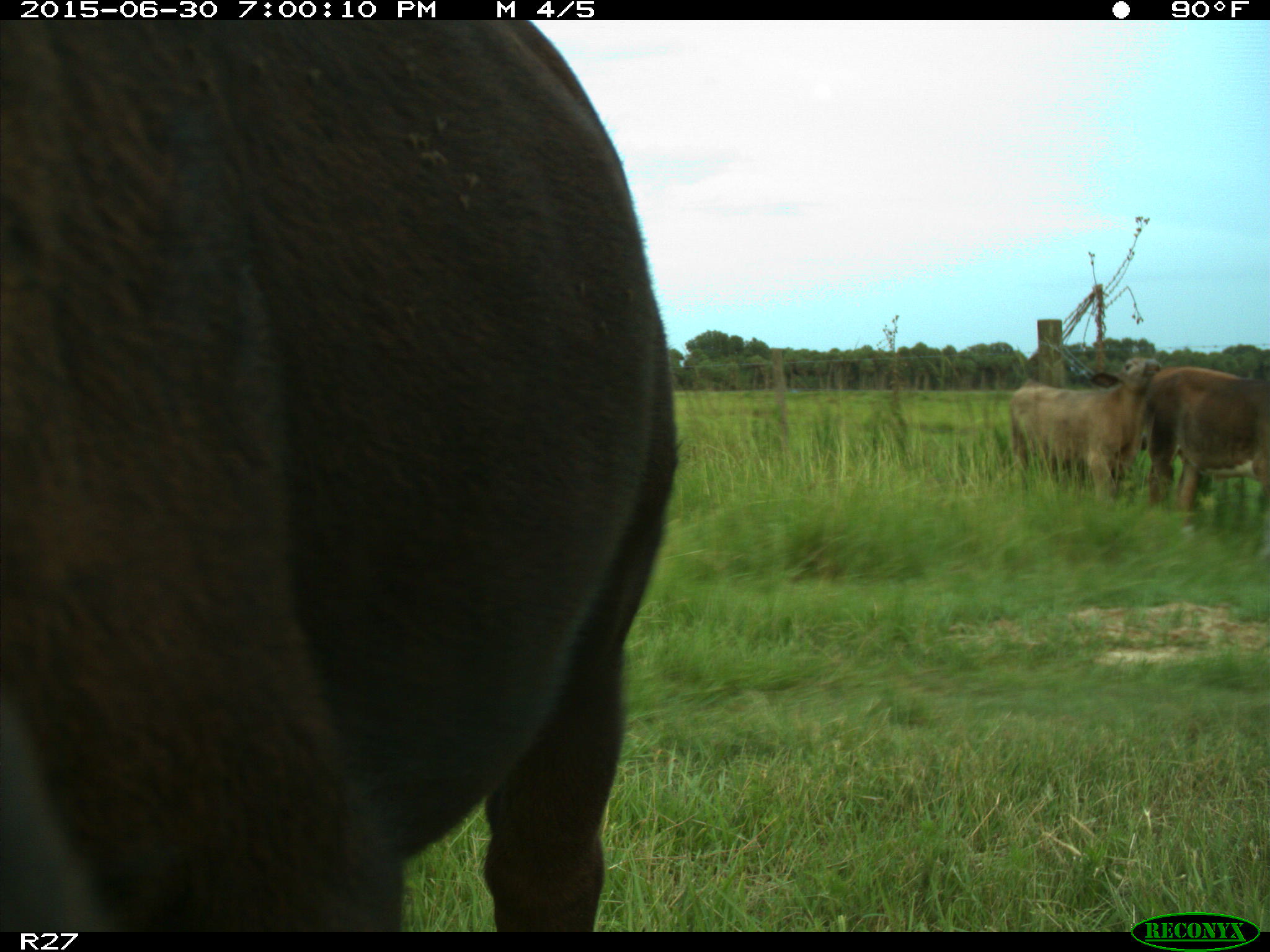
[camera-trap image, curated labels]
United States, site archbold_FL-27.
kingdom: Animalia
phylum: Chordata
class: Mammalia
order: Artiodactyla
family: Bovidae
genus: Bos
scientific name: Bos taurus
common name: domestic cow